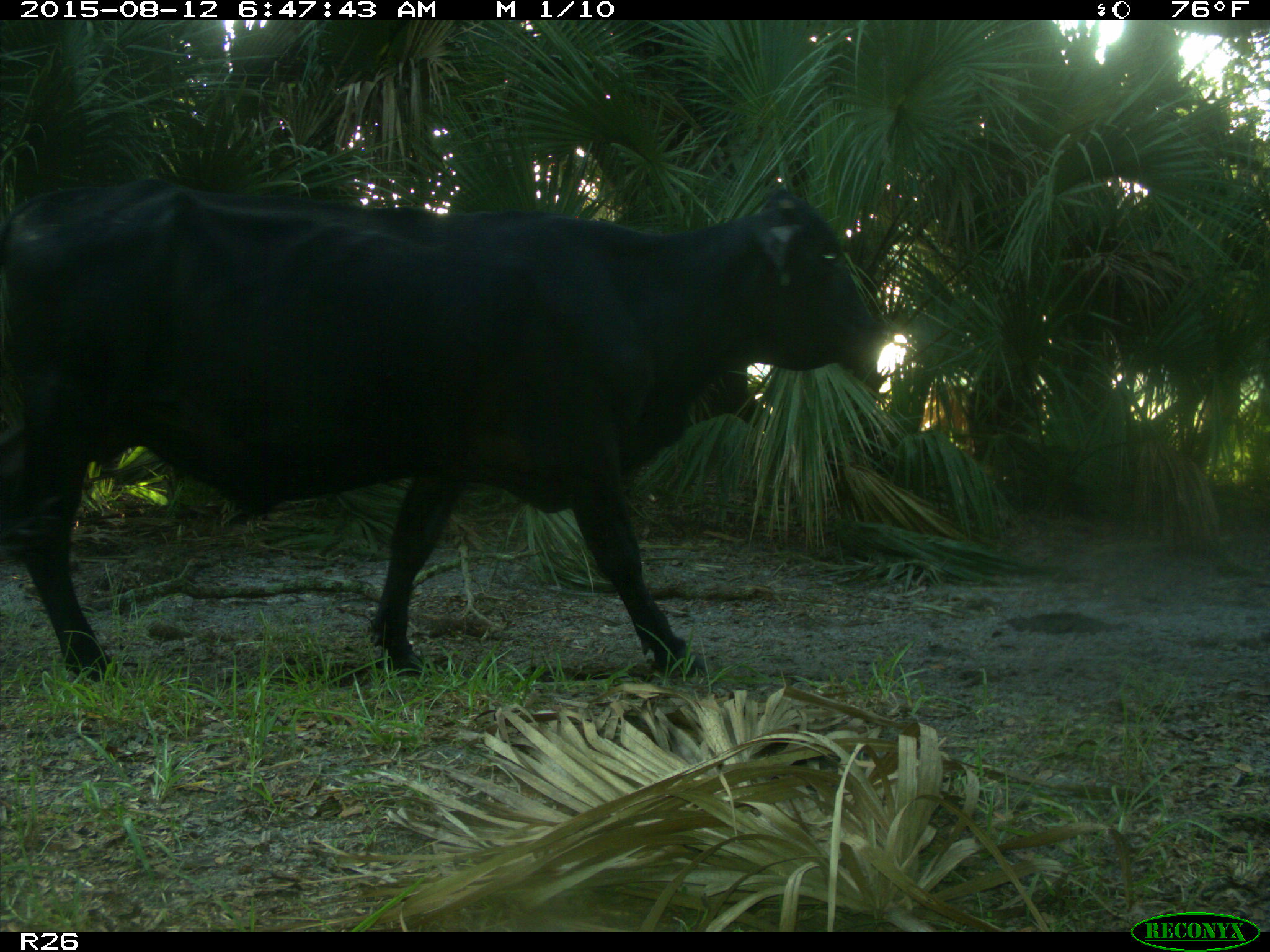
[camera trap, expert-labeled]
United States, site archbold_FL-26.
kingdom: Animalia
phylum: Chordata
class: Mammalia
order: Artiodactyla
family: Bovidae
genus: Bos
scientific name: Bos taurus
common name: domestic cow